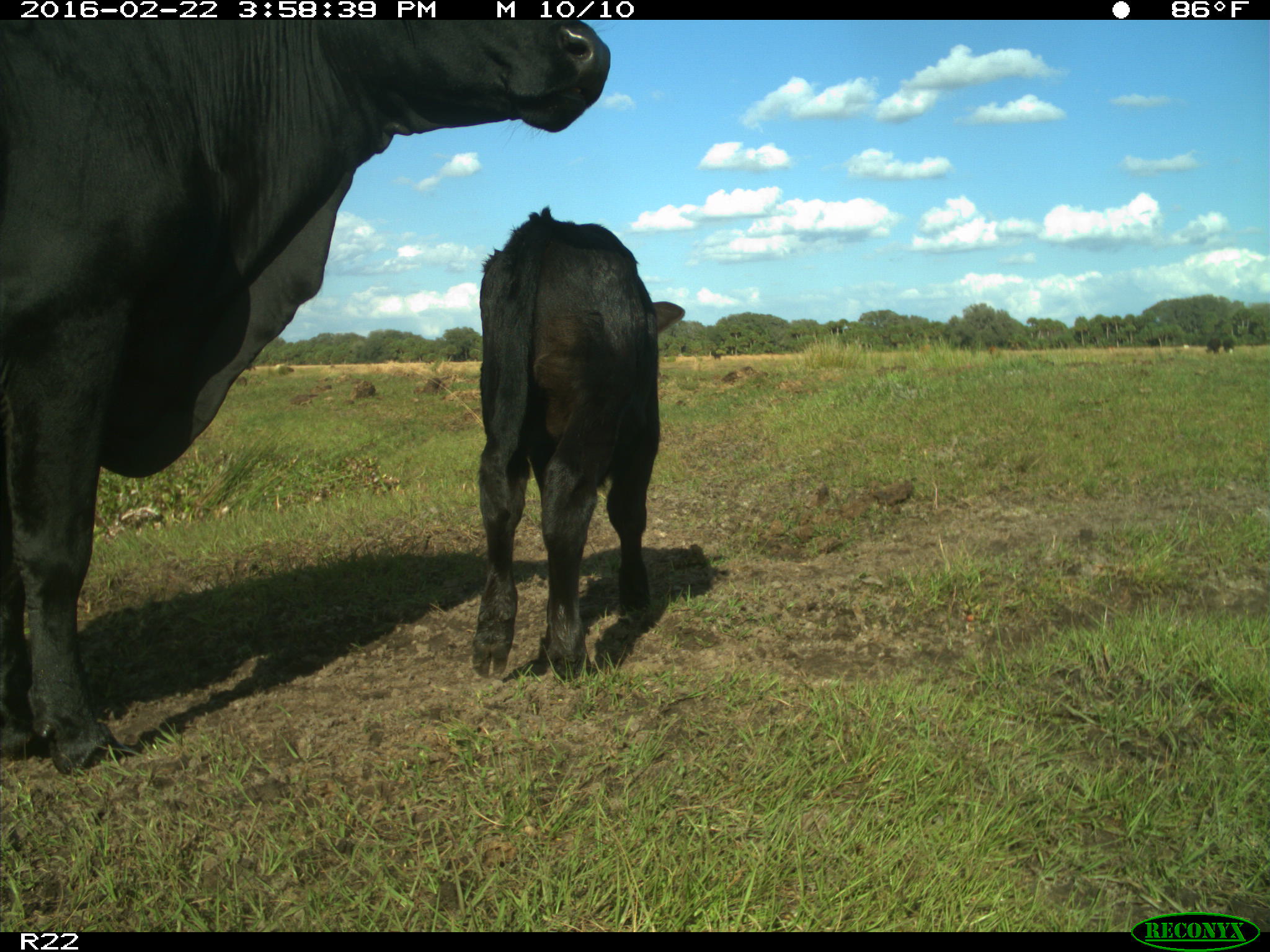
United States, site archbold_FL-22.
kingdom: Animalia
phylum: Chordata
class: Mammalia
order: Artiodactyla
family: Bovidae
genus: Bos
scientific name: Bos taurus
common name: domestic cow